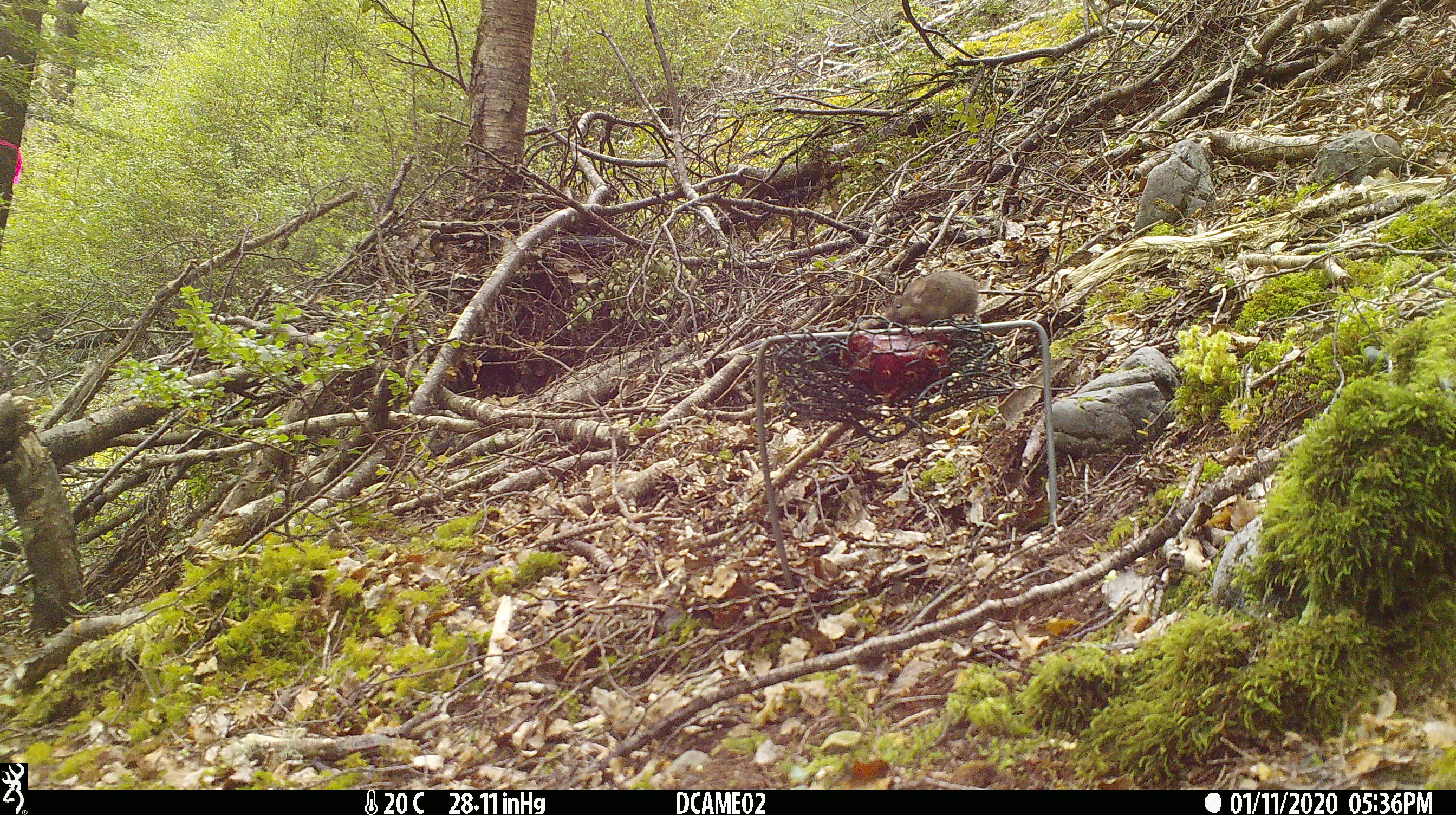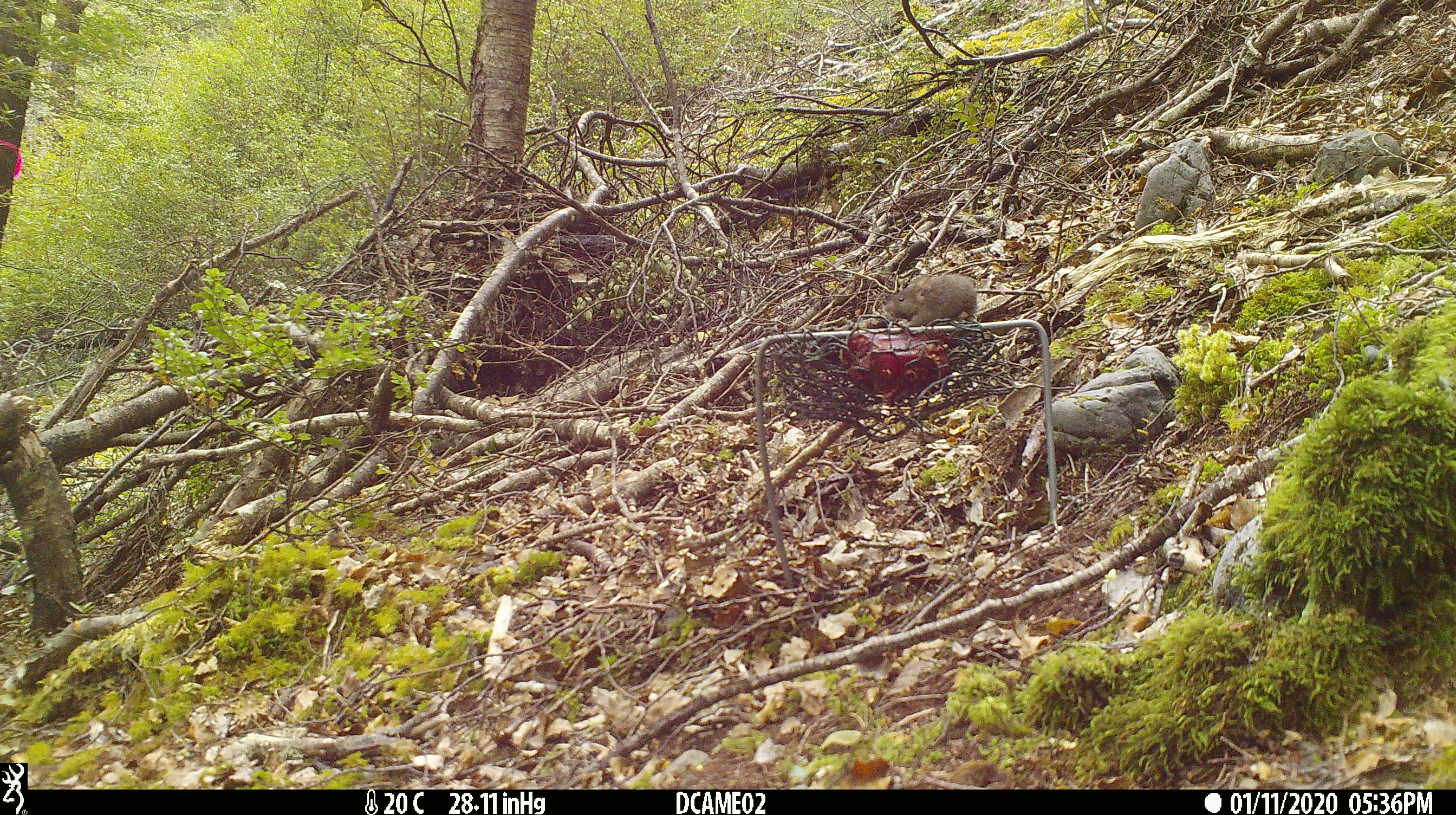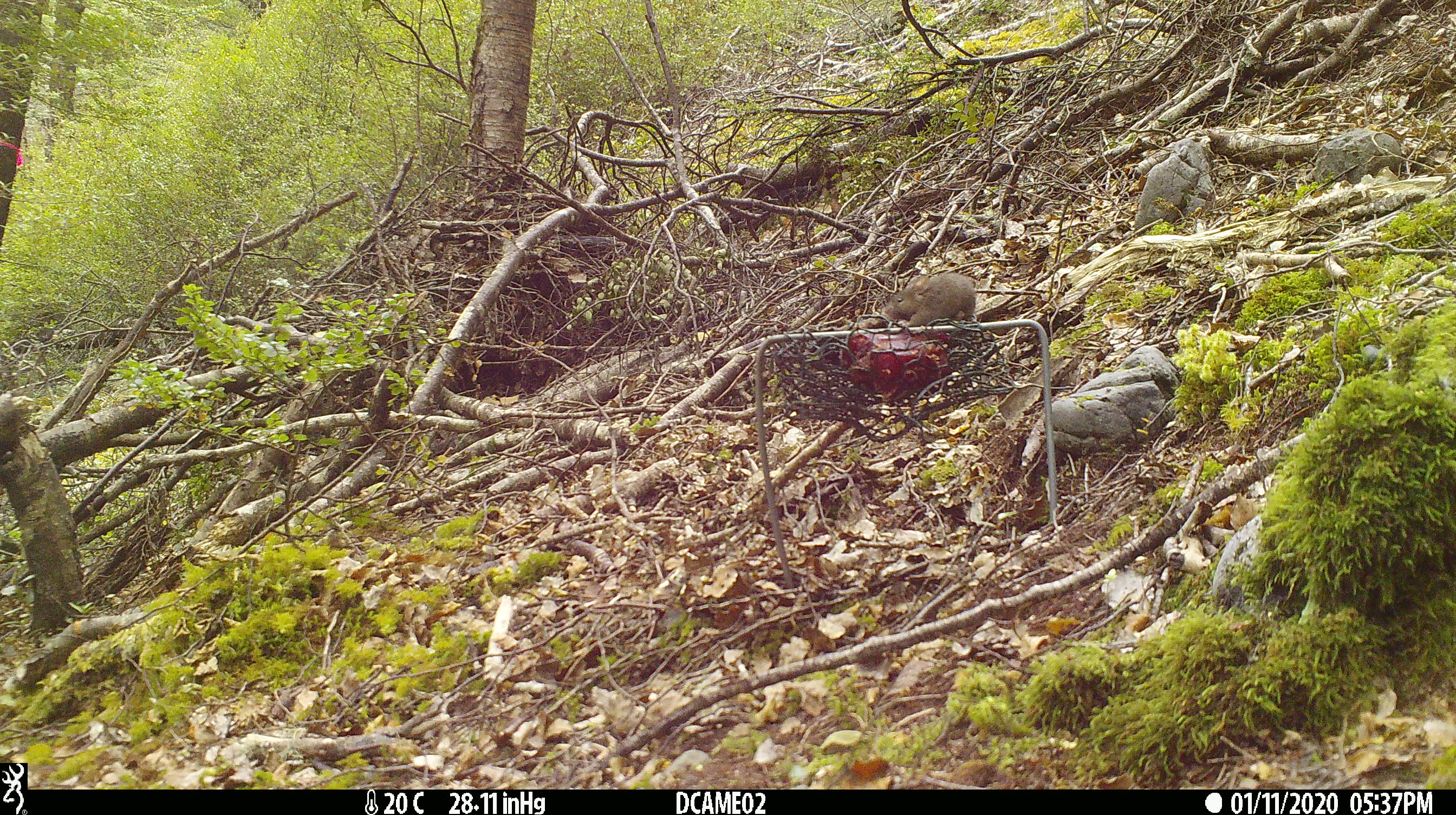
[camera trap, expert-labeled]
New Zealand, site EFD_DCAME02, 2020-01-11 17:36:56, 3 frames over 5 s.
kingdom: Animalia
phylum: Chordata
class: Mammalia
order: Rodentia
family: Muridae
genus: Mus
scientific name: Mus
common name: mouse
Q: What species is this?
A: Mouse (Mus).